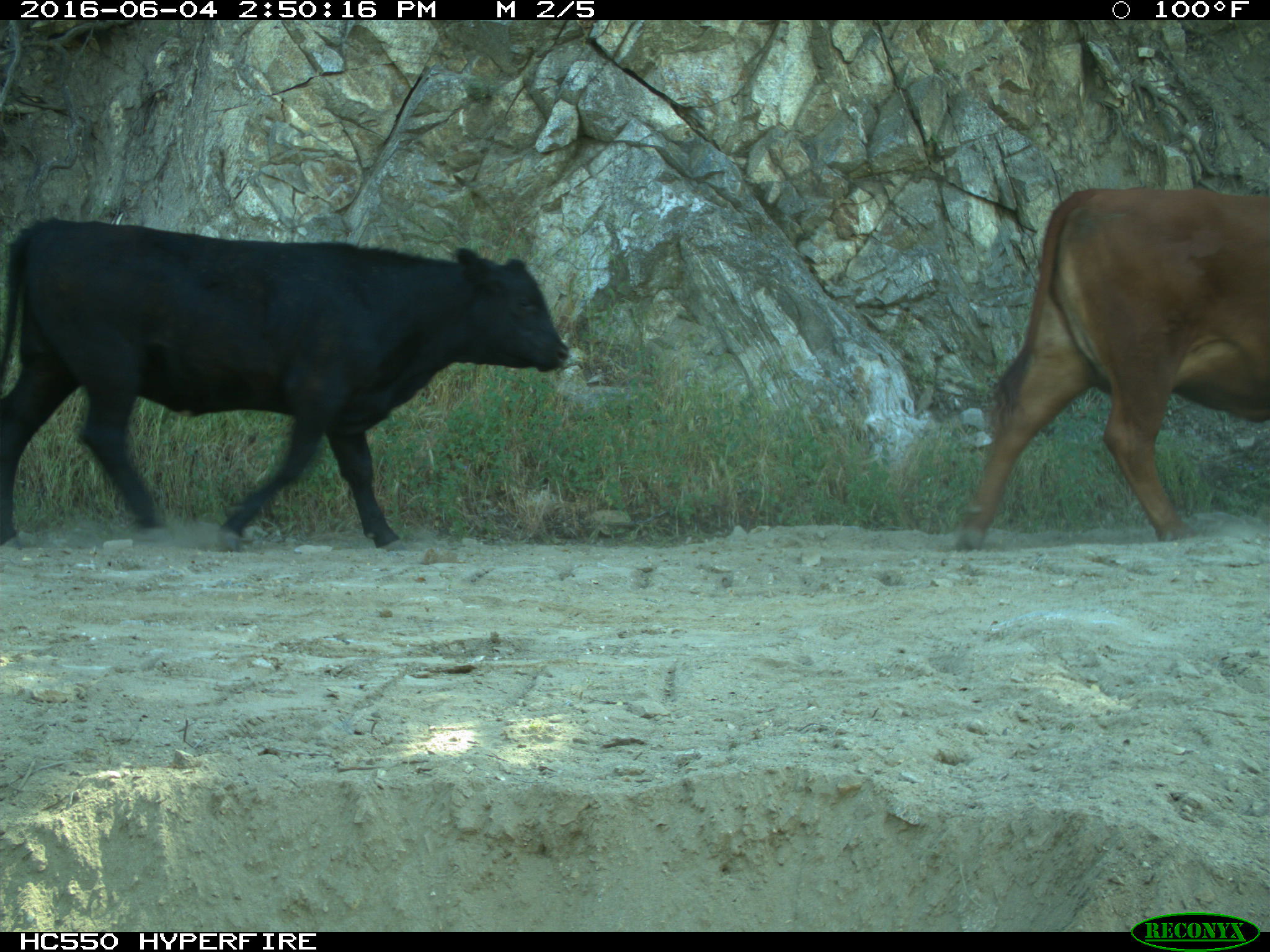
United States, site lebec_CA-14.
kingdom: Animalia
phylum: Chordata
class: Mammalia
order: Artiodactyla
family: Bovidae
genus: Bos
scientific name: Bos taurus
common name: domestic cow